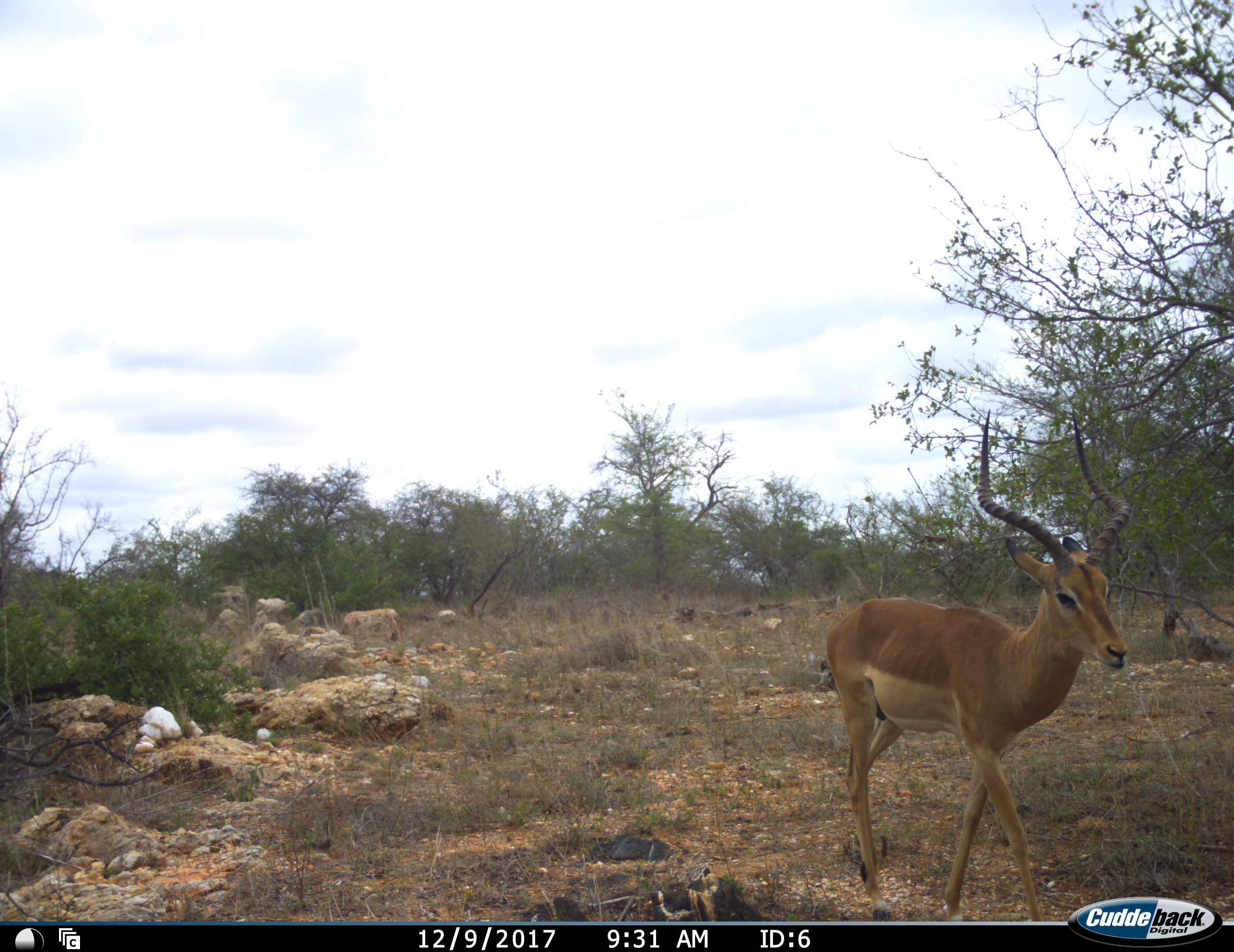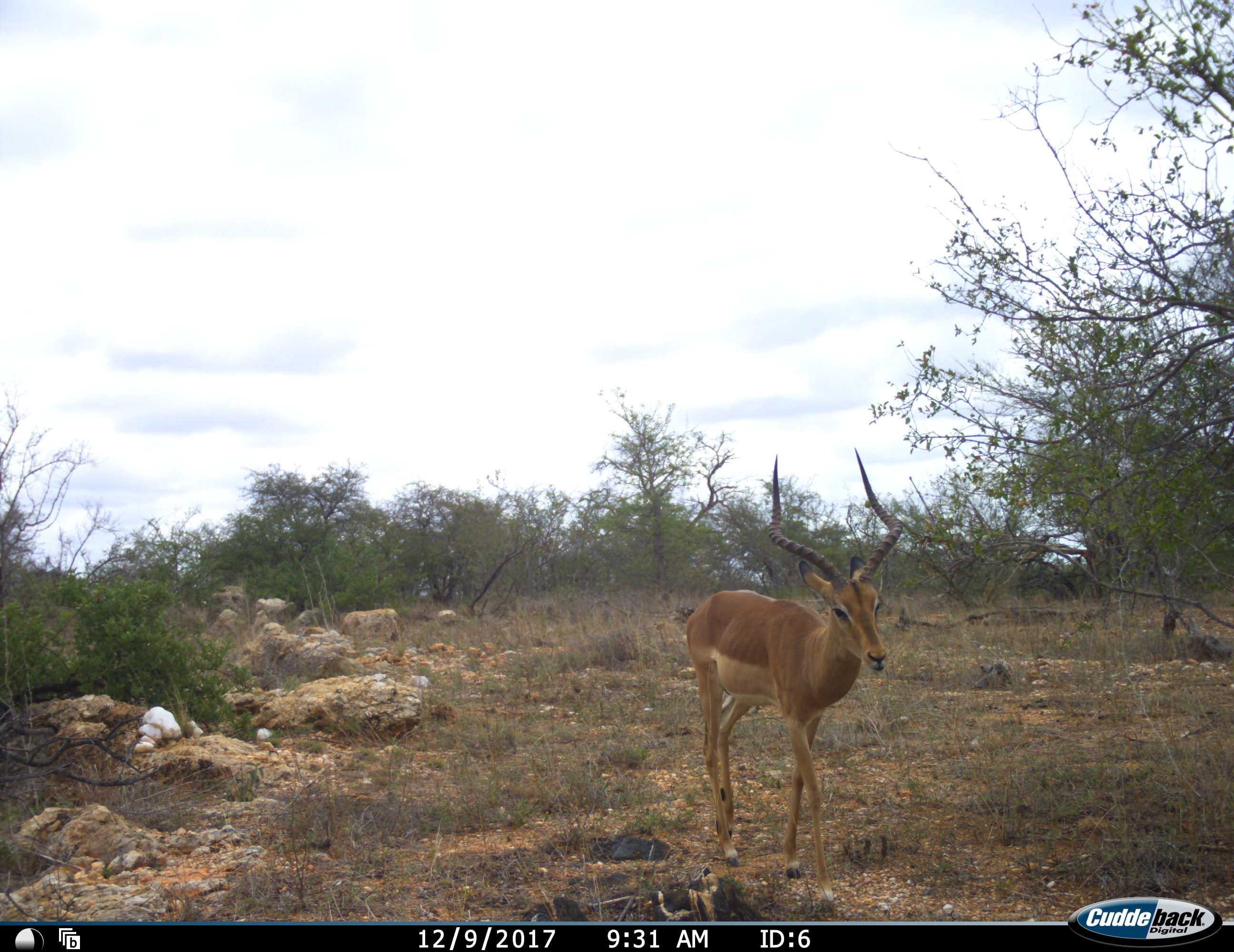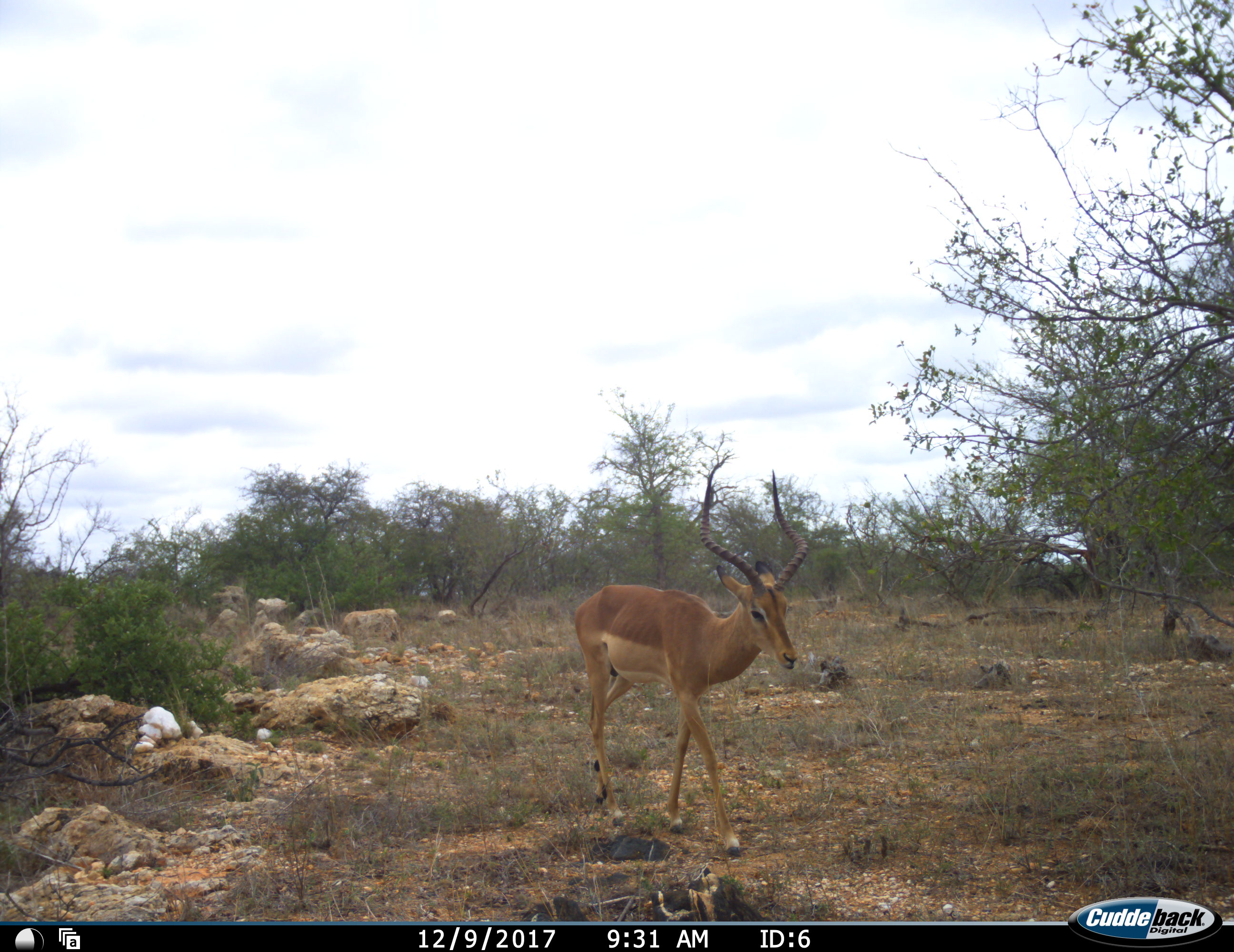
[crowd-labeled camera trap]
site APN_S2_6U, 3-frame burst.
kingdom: Animalia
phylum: Chordata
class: Mammalia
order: Artiodactyla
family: Bovidae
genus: Aepyceros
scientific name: Aepyceros melampus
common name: impala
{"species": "impala (Aepyceros melampus)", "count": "1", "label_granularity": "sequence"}